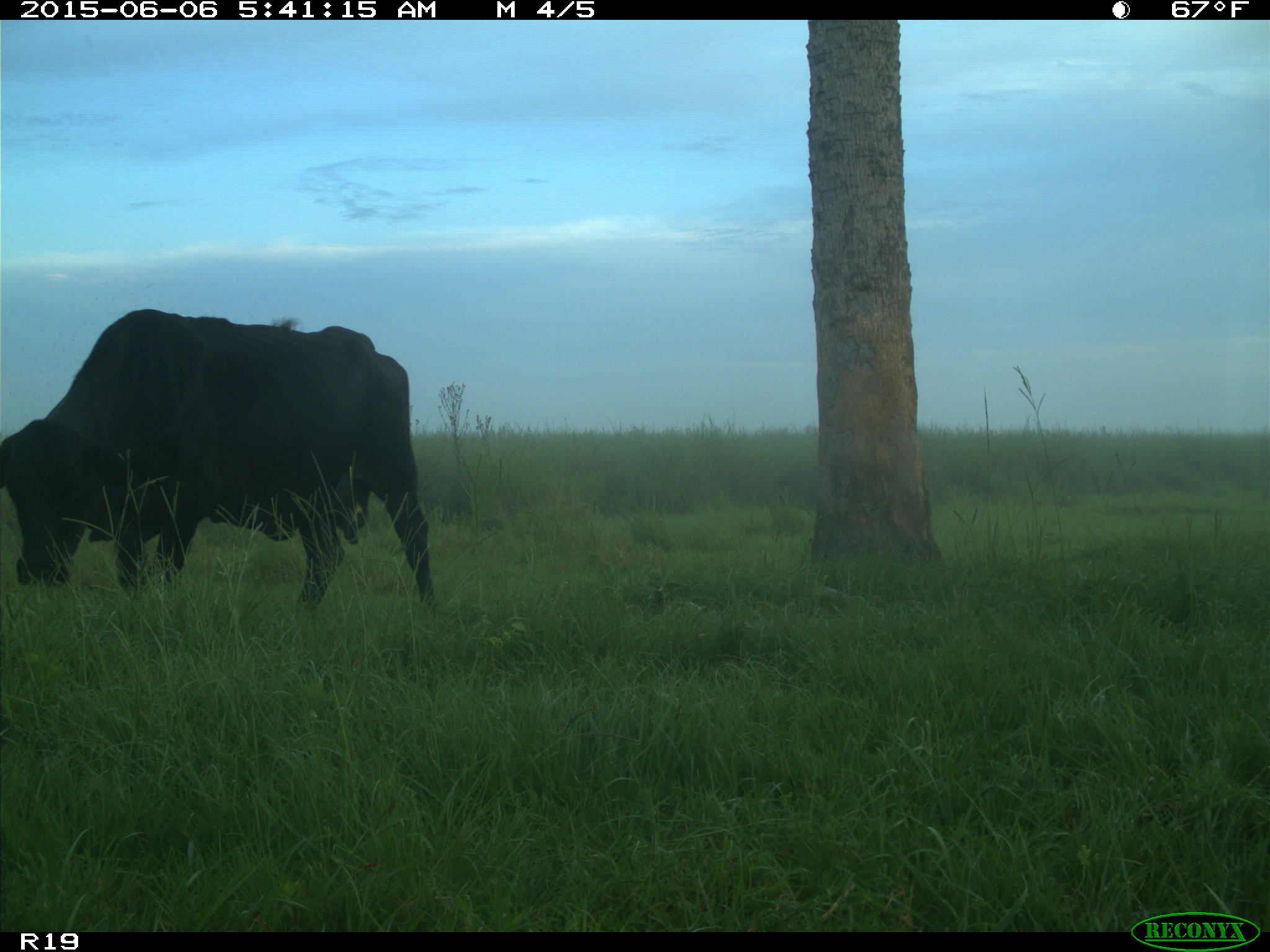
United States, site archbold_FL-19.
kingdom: Animalia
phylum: Chordata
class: Mammalia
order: Artiodactyla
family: Bovidae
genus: Bos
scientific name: Bos taurus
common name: domestic cow